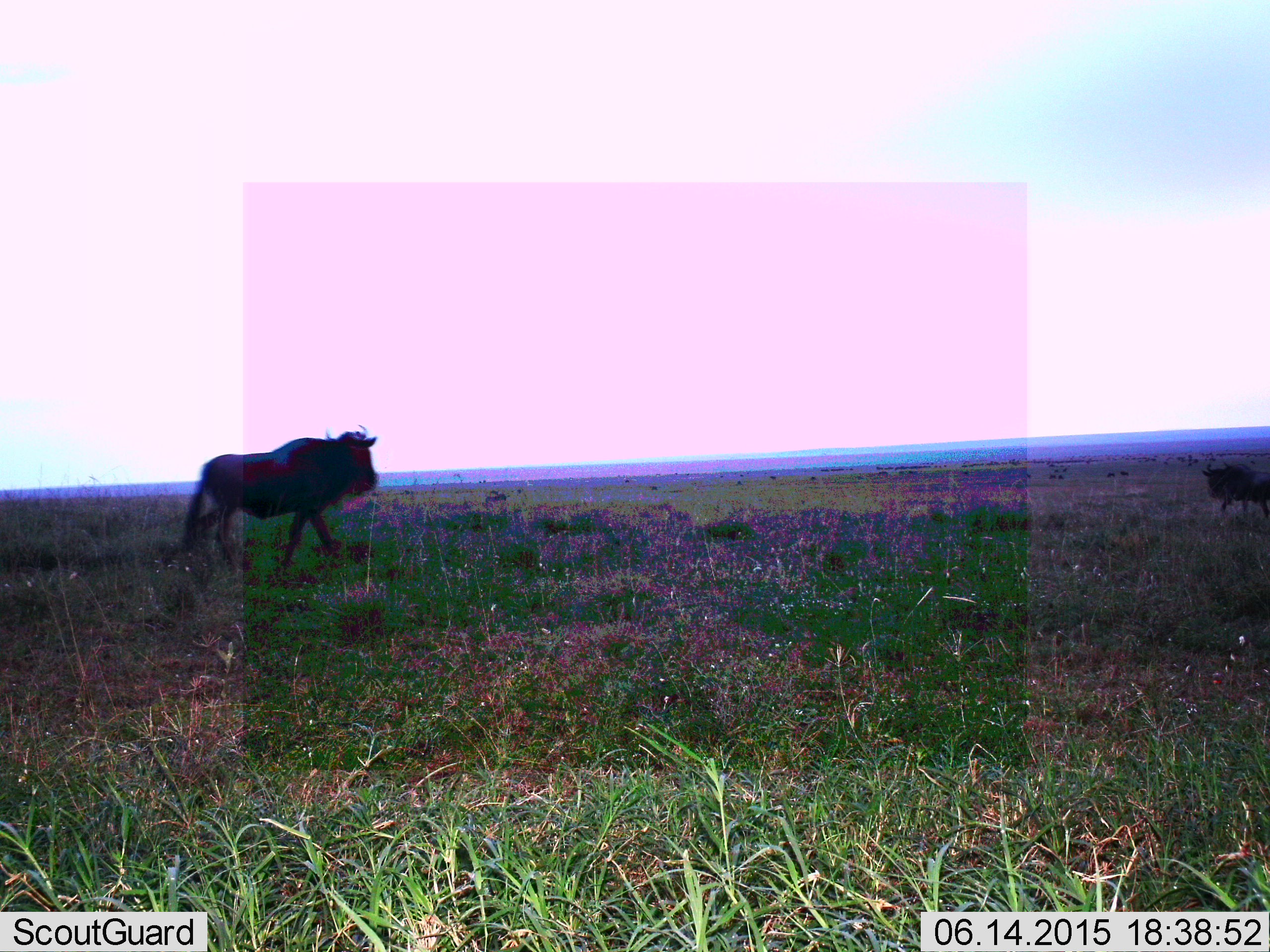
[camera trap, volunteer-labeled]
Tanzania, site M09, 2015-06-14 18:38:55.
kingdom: Animalia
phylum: Chordata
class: Mammalia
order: Artiodactyla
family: Bovidae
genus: Connochaetes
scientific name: Connochaetes taurinus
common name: blue wildebeest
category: wildebeest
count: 2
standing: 40%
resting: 0%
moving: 80%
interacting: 0%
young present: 0%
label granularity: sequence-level